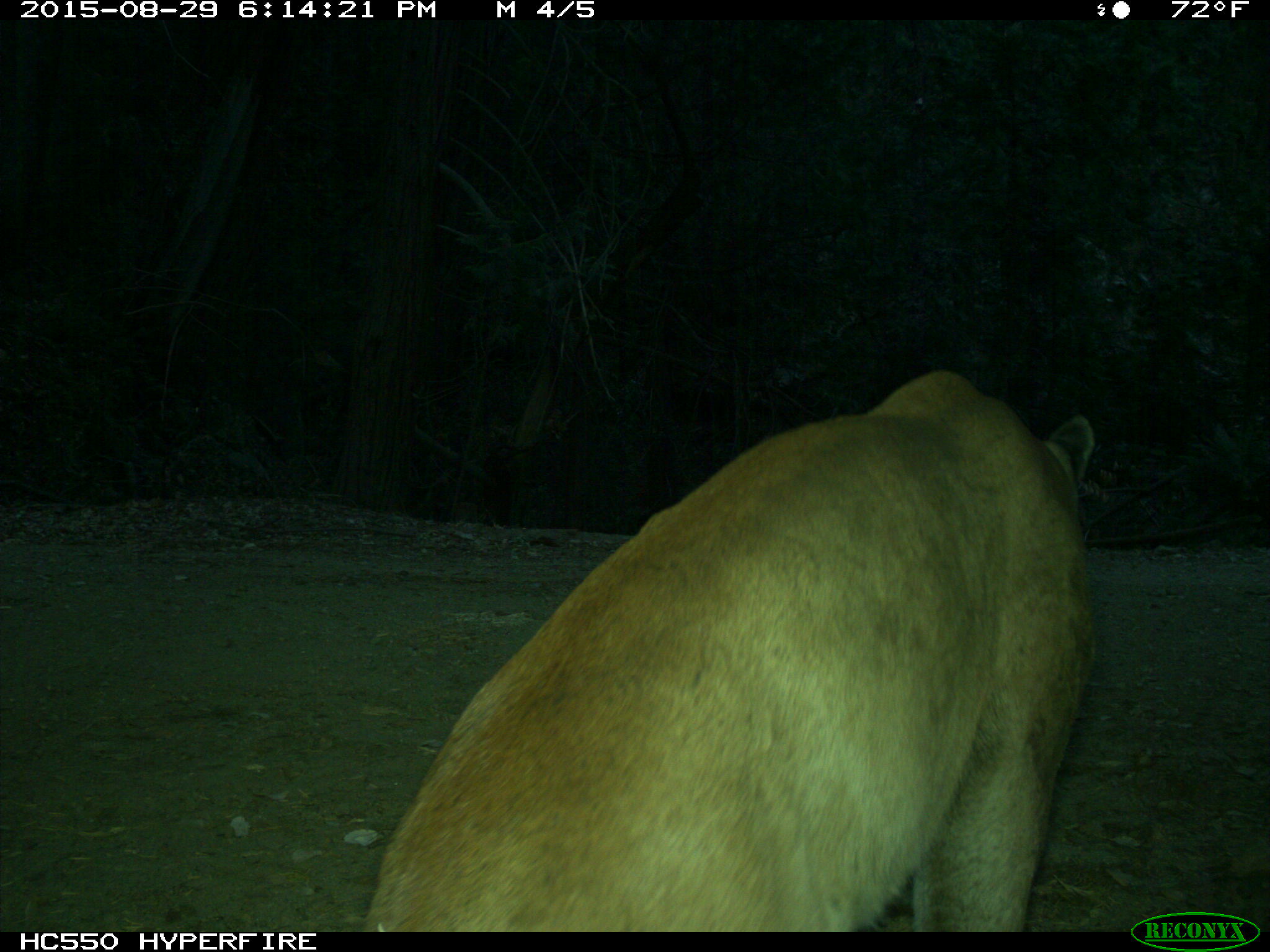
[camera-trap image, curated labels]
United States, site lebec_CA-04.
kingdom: Animalia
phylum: Chordata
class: Mammalia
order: Carnivora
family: Felidae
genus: Puma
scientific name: Puma concolor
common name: mountain lion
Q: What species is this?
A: Puma concolor (mountain lion).